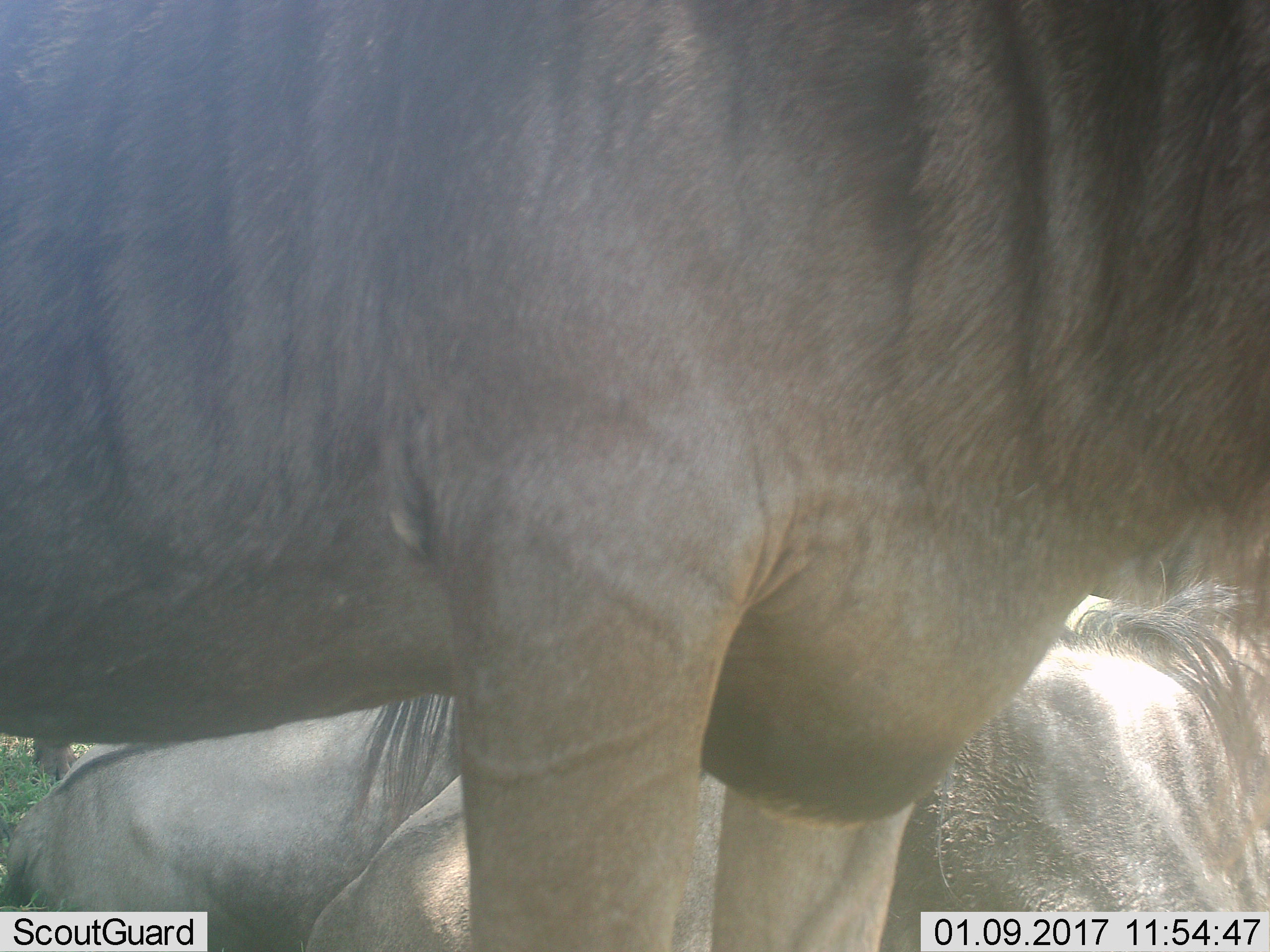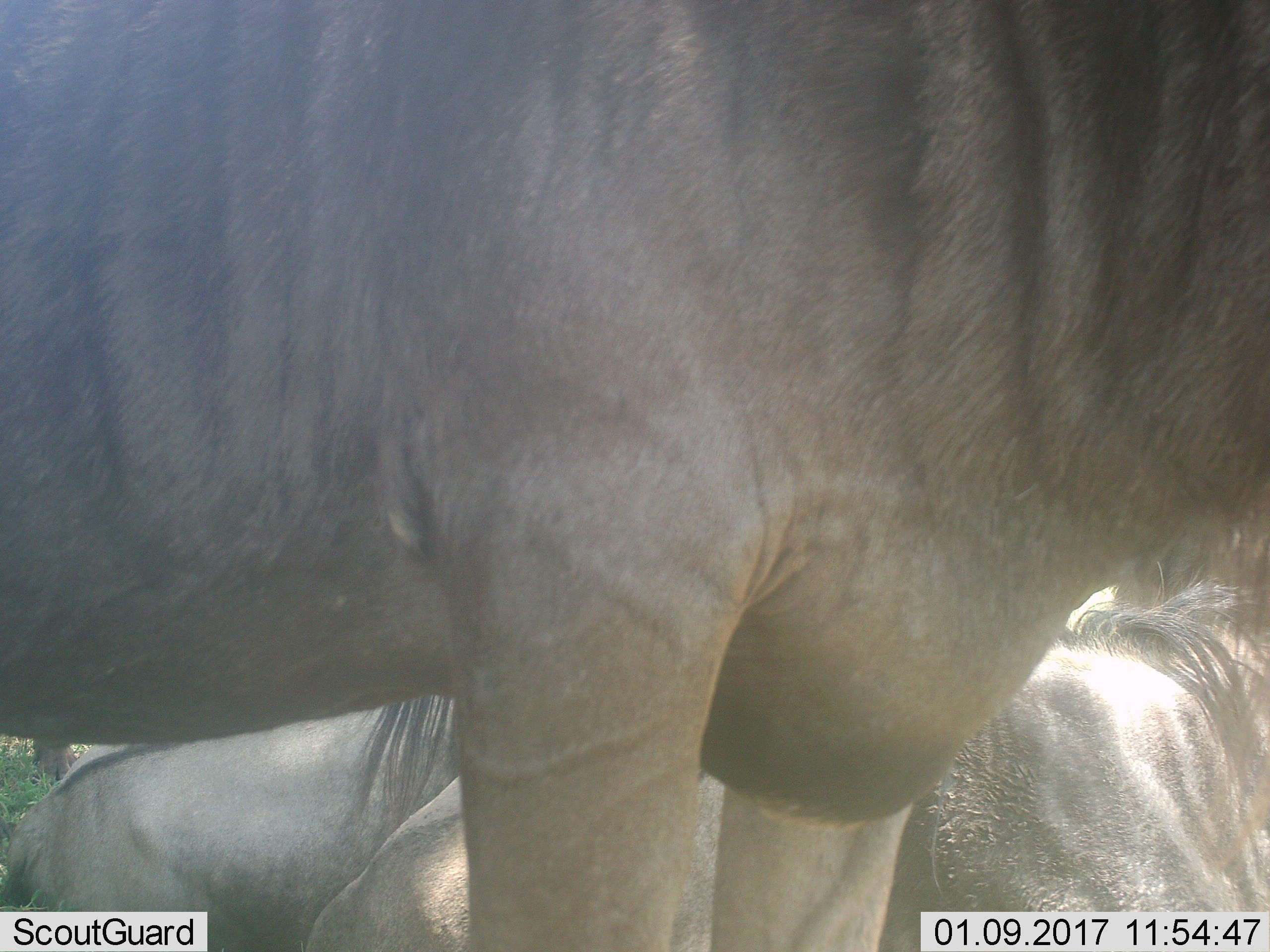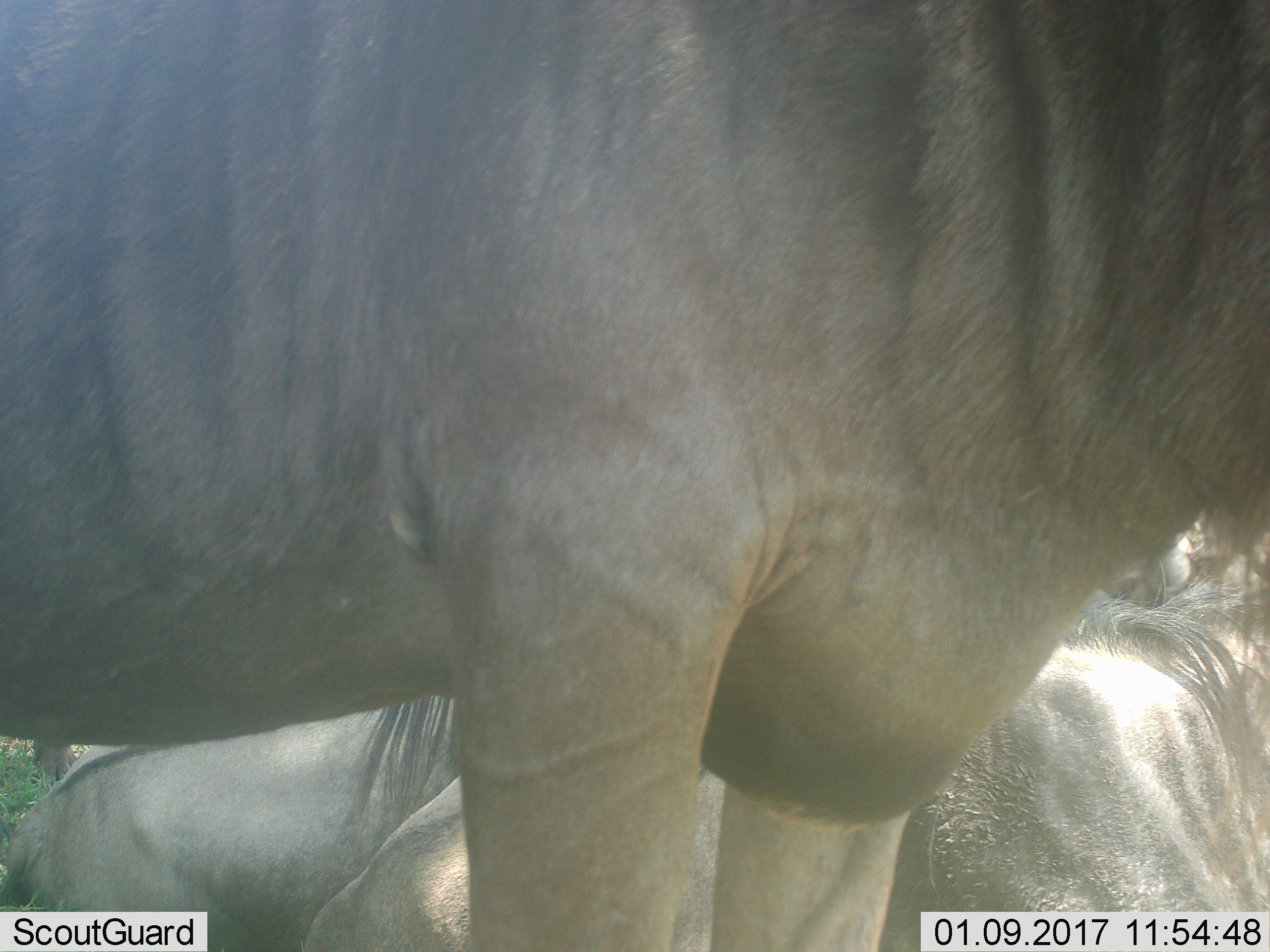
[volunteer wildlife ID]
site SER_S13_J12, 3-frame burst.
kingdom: Animalia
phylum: Chordata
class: Mammalia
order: Artiodactyla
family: Bovidae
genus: Connochaetes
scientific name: Connochaetes taurinus taurinus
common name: blue wildebeest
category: wildebeestblue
Wildebeestblue (blue wildebeest) (Connochaetes taurinus taurinus), count 4. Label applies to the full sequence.